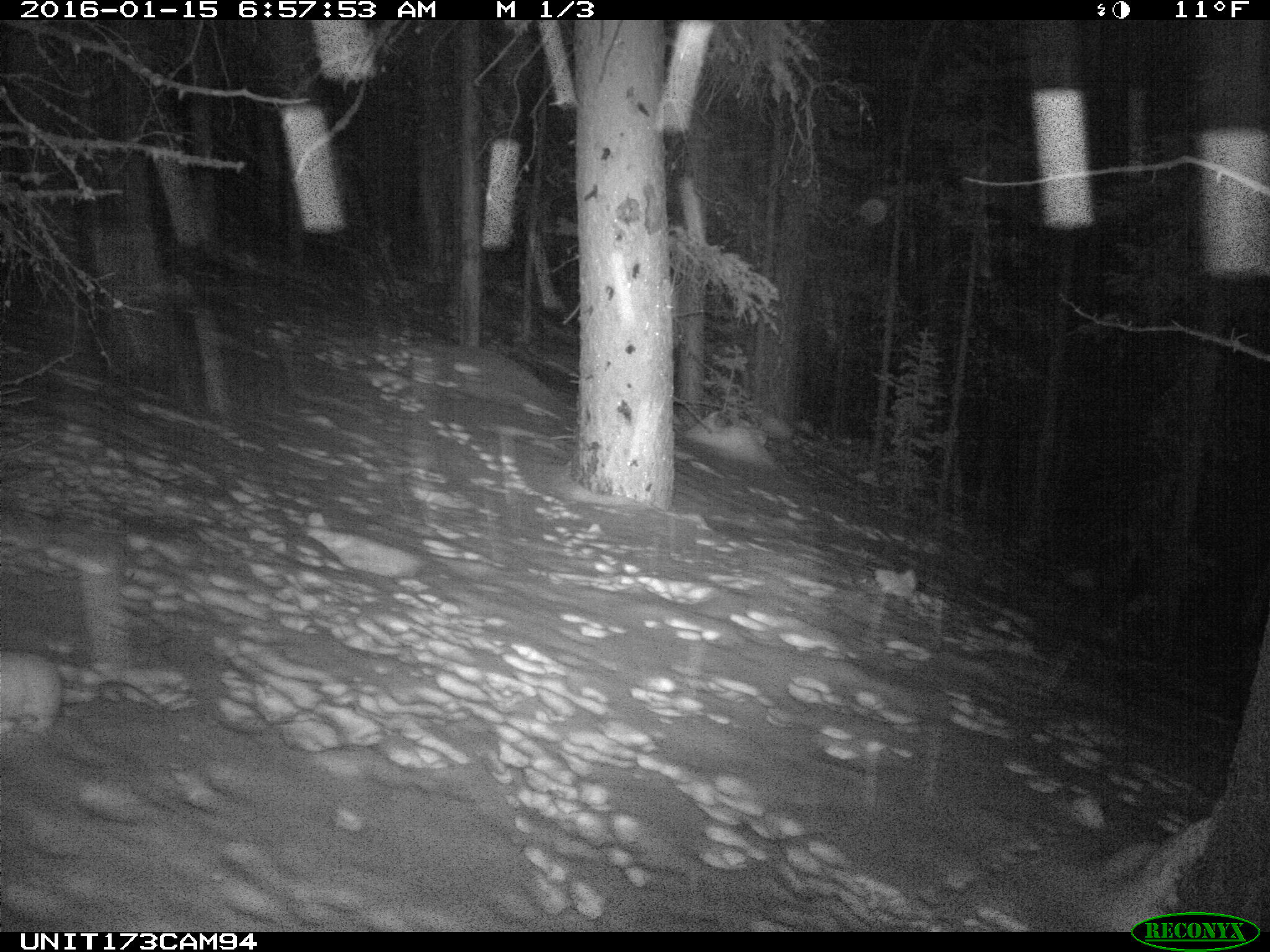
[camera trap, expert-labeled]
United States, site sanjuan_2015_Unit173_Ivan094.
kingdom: Animalia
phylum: Chordata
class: Mammalia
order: Lagomorpha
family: Leporidae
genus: Lepus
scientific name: Lepus americanus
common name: snowshoe hare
Lepus americanus (snowshoe hare).